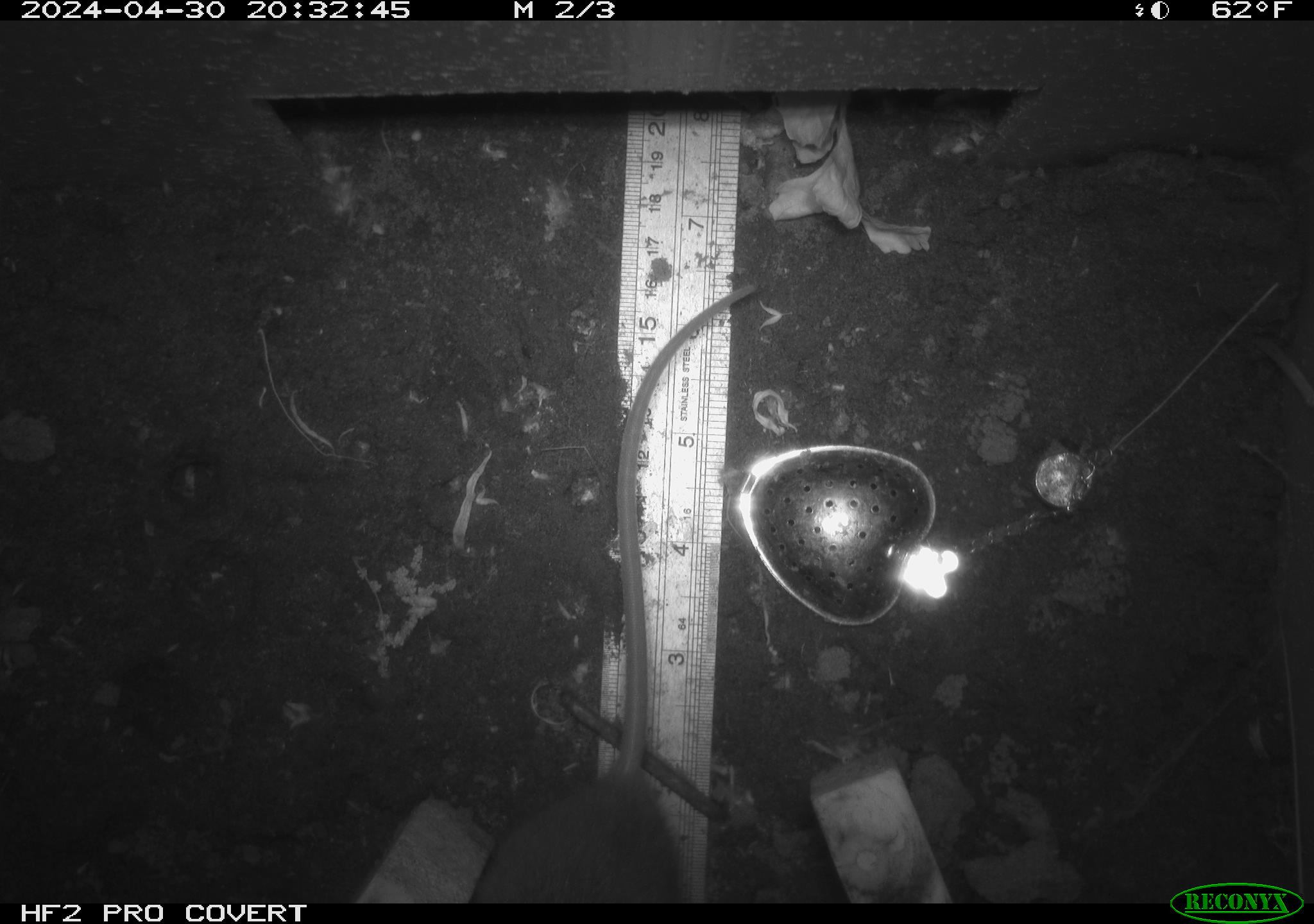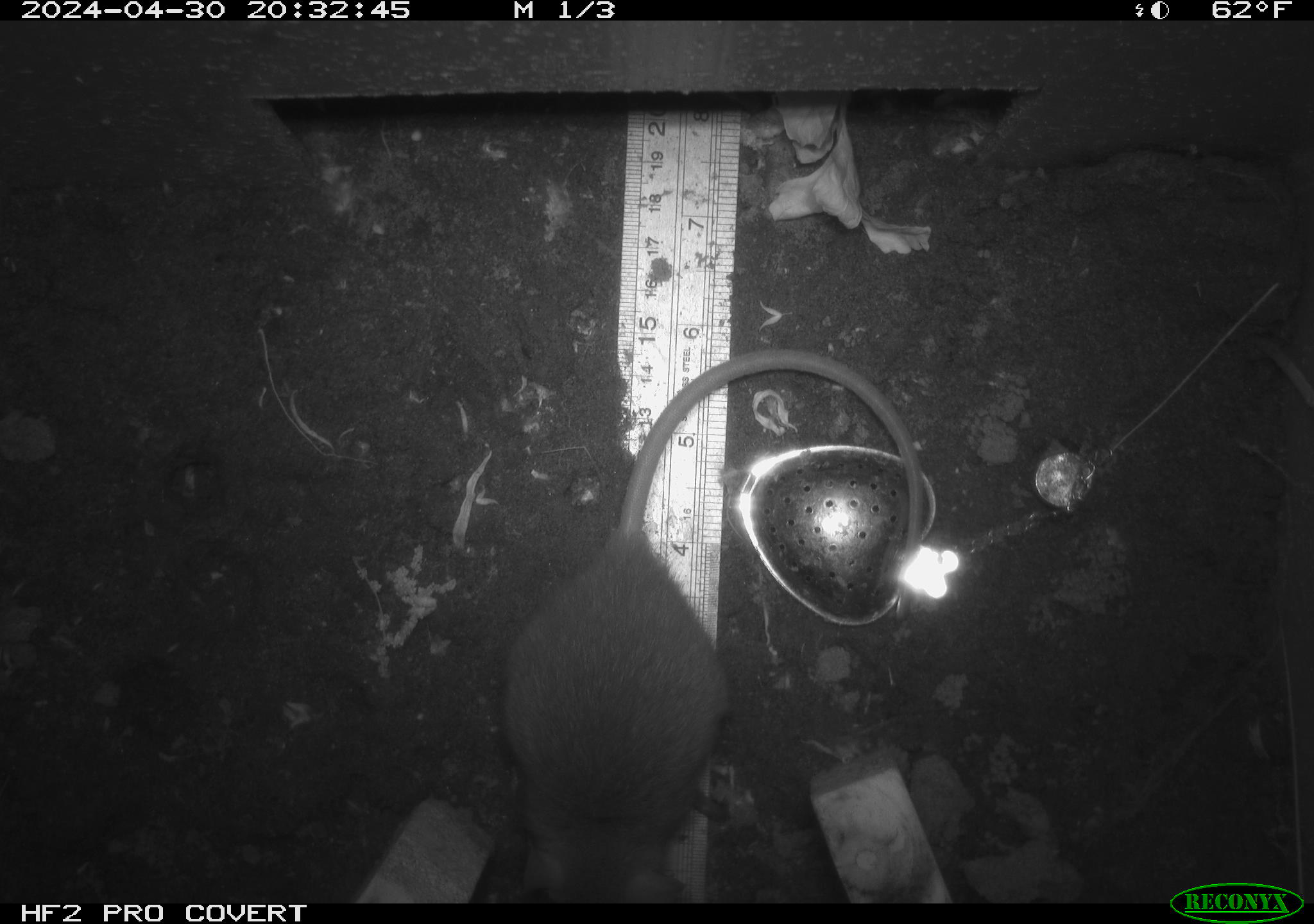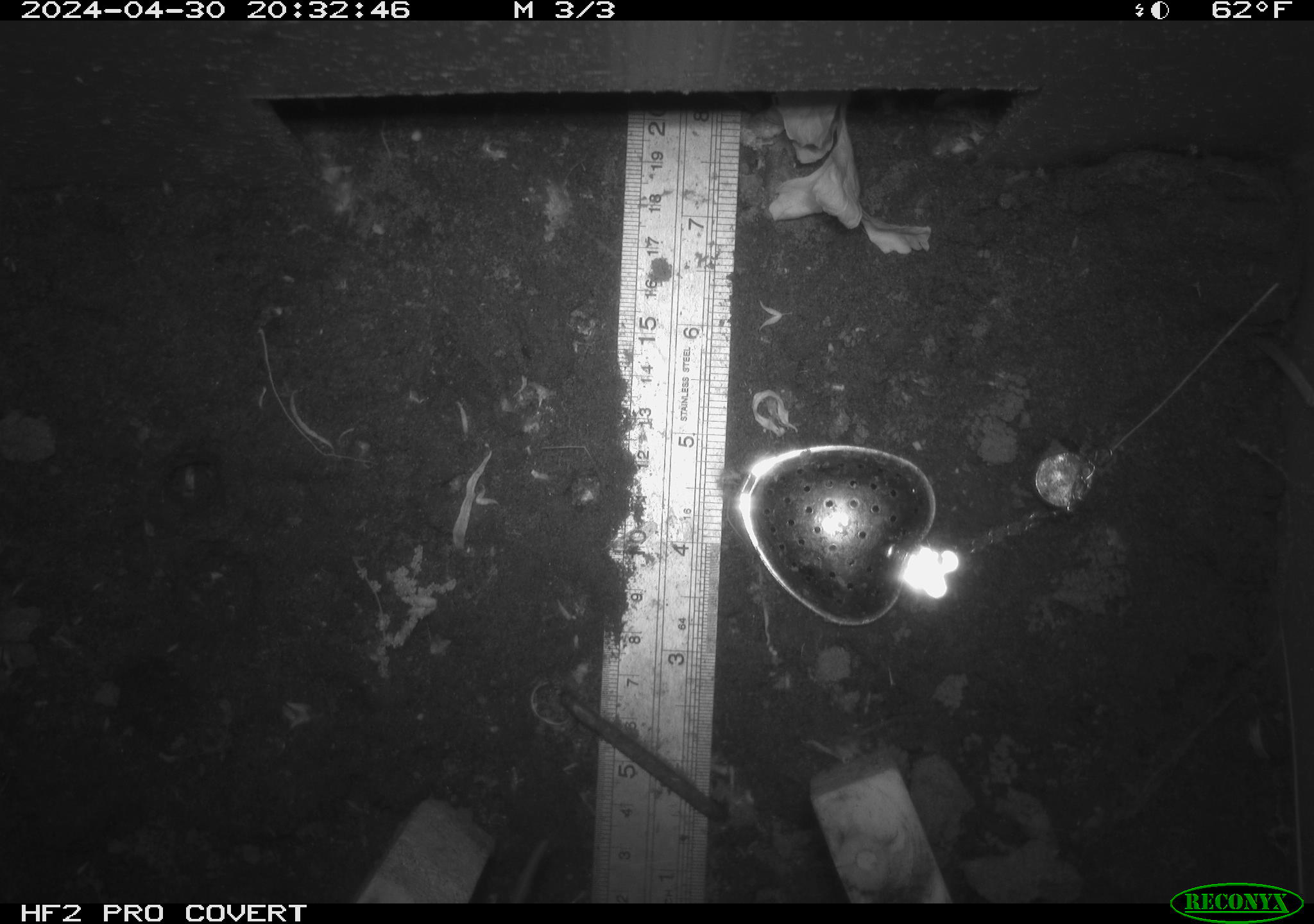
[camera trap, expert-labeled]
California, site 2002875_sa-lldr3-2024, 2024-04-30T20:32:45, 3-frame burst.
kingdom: Animalia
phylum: Chordata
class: Mammalia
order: Rodentia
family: Muridae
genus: Rattus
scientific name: Rattus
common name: rat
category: rattus species